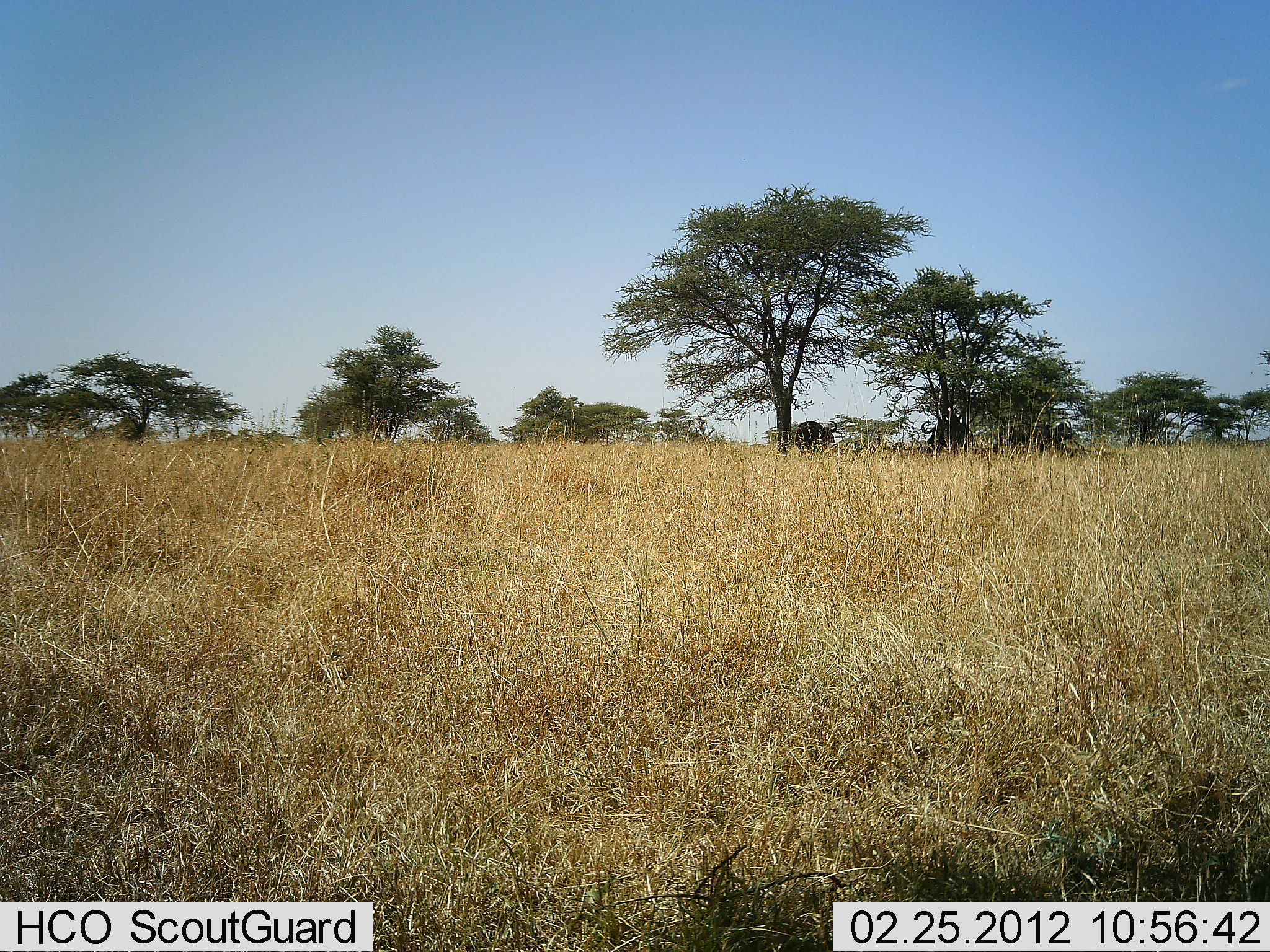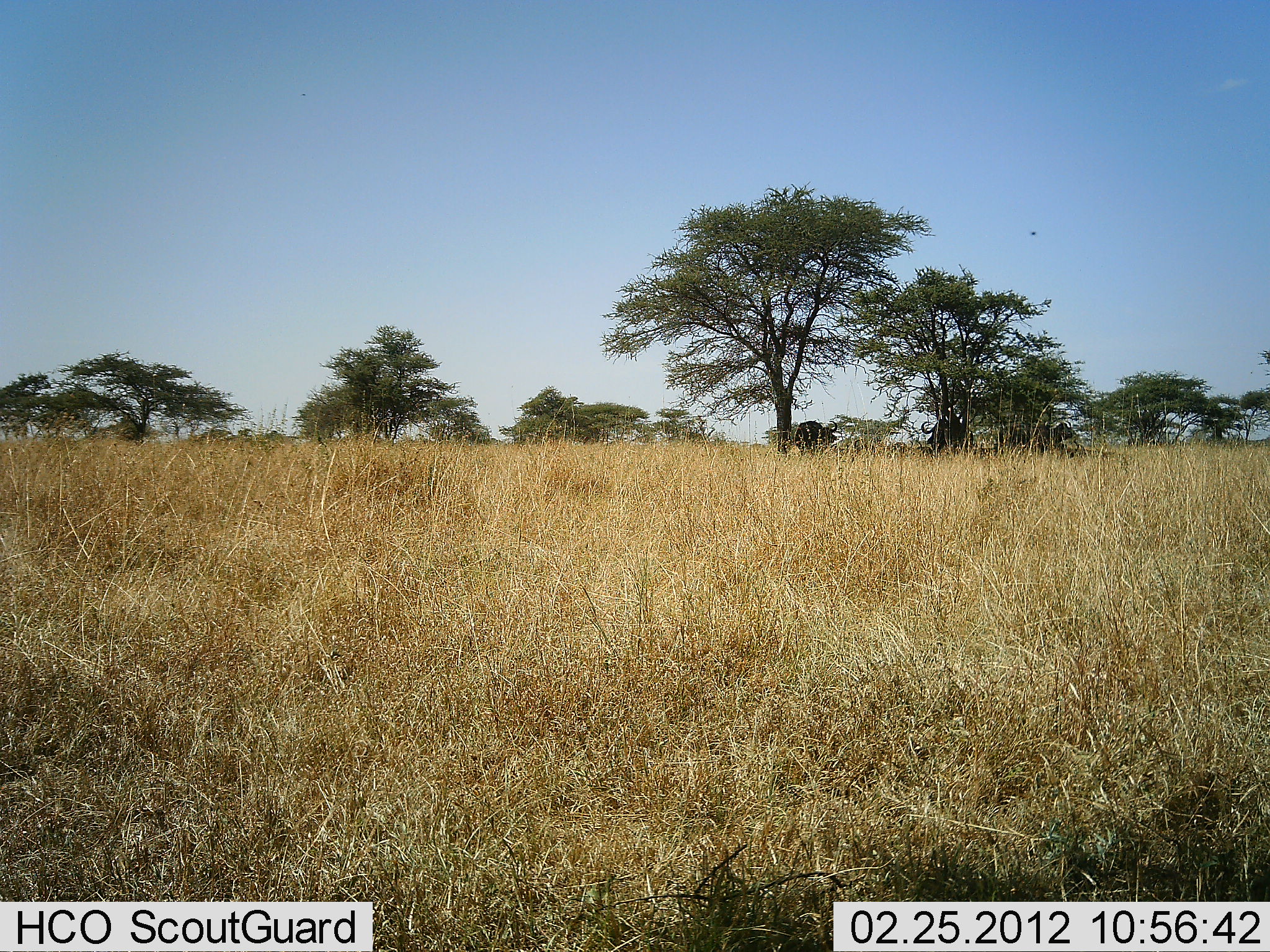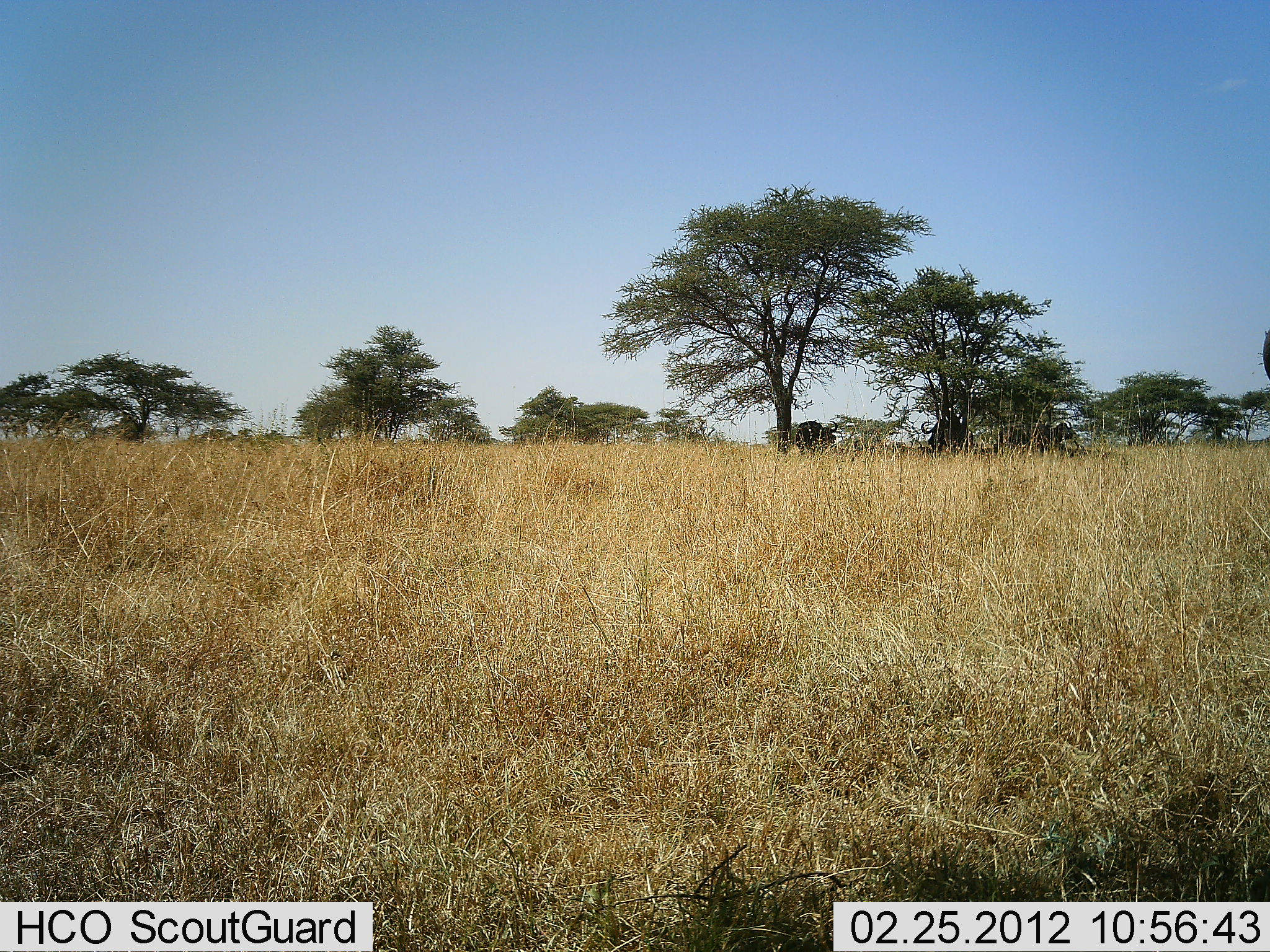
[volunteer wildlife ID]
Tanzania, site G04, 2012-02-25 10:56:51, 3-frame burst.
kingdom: Animalia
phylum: Chordata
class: Mammalia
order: Artiodactyla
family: Bovidae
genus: Syncerus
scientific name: Syncerus caffer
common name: cape buffalo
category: buffalo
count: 3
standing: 83%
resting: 17%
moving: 0%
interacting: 0%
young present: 0%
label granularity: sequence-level